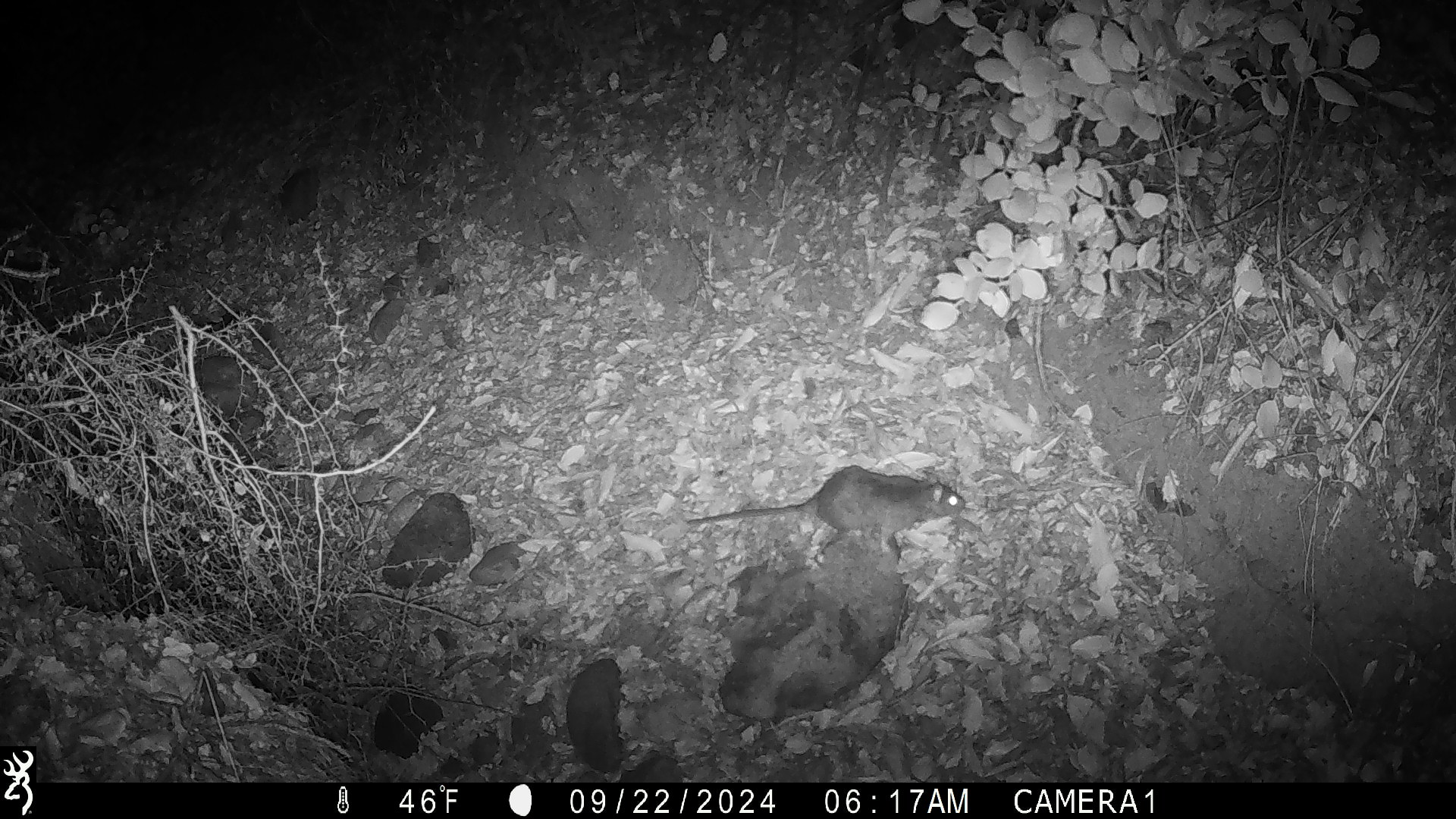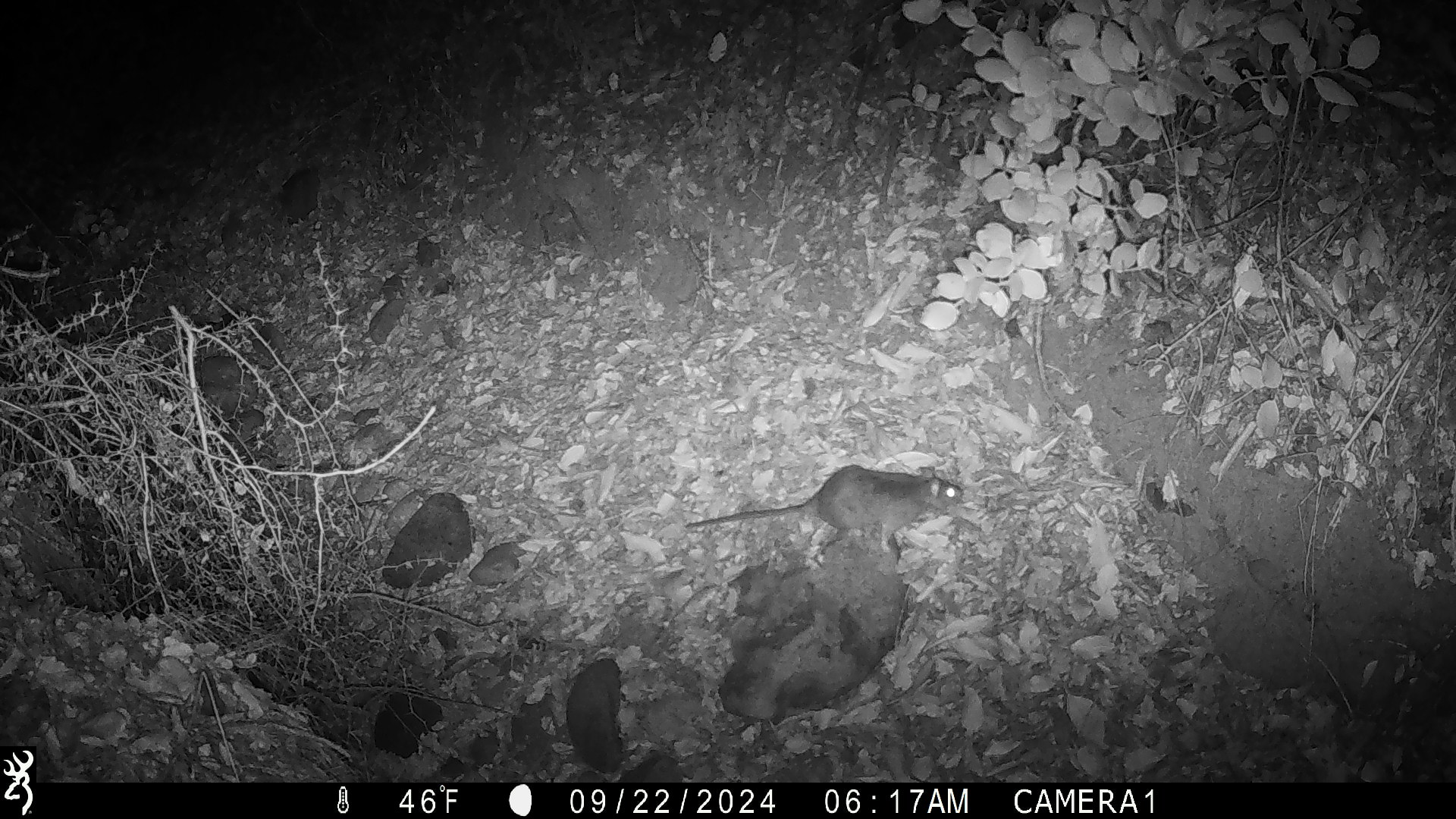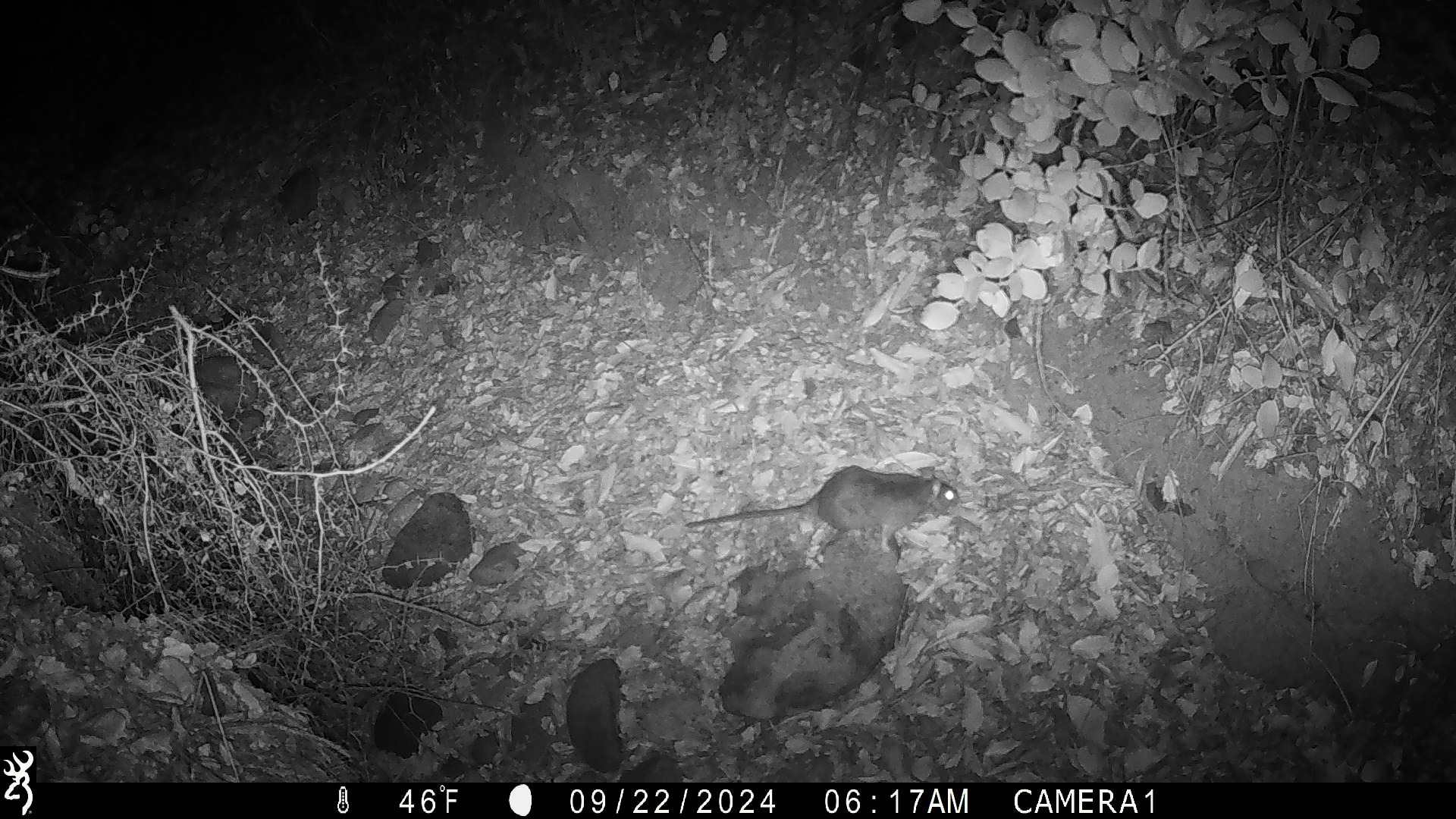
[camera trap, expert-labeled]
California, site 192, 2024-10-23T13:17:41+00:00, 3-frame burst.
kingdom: Animalia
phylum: Chordata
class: Mammalia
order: Rodentia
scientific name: Rodentia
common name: mouse or rat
Mouse or rat (Rodentia).